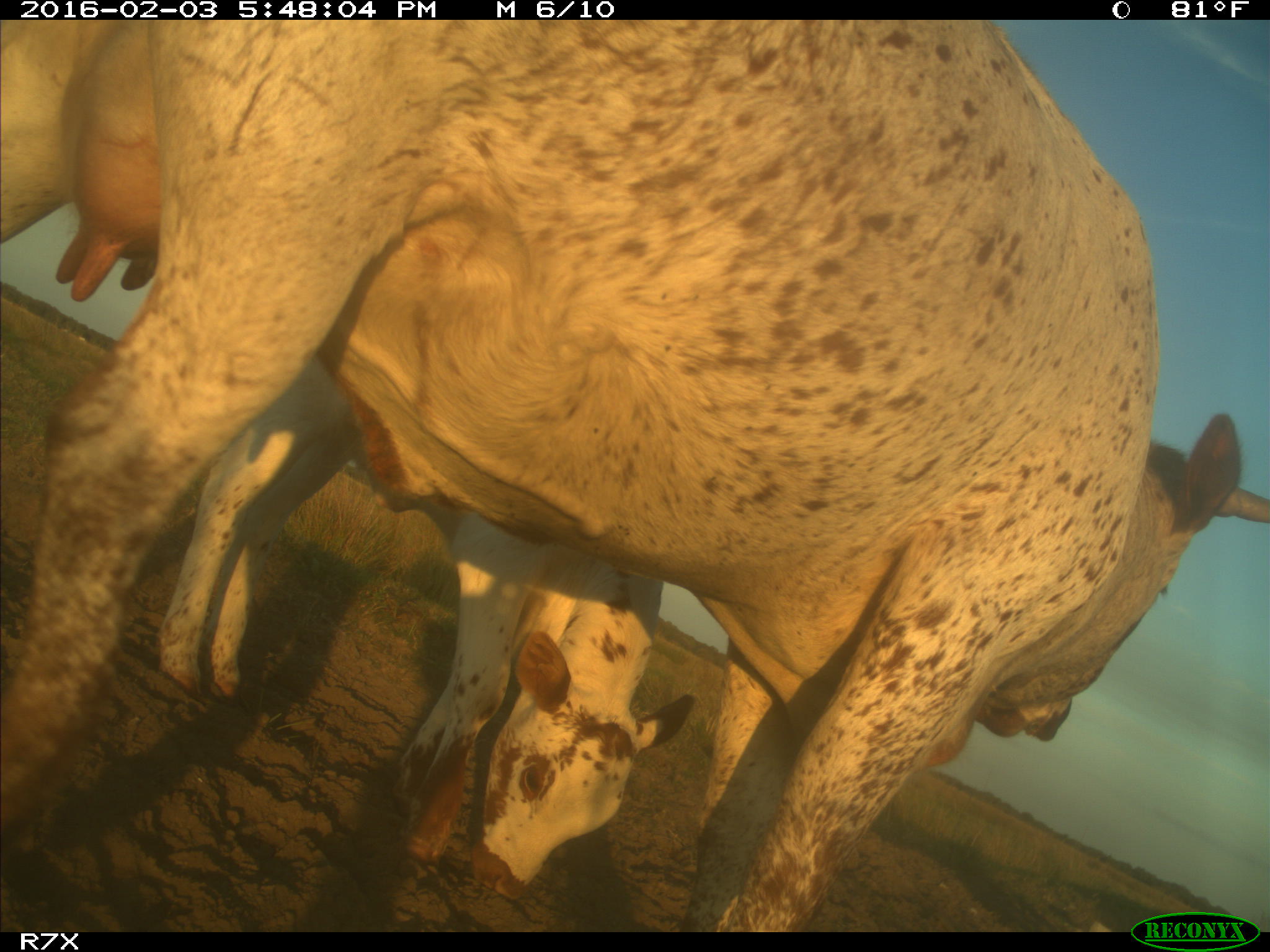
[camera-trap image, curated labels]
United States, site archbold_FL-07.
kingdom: Animalia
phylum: Chordata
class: Mammalia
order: Artiodactyla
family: Bovidae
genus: Bos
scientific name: Bos taurus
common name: domestic cow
Bos taurus (domestic cow).